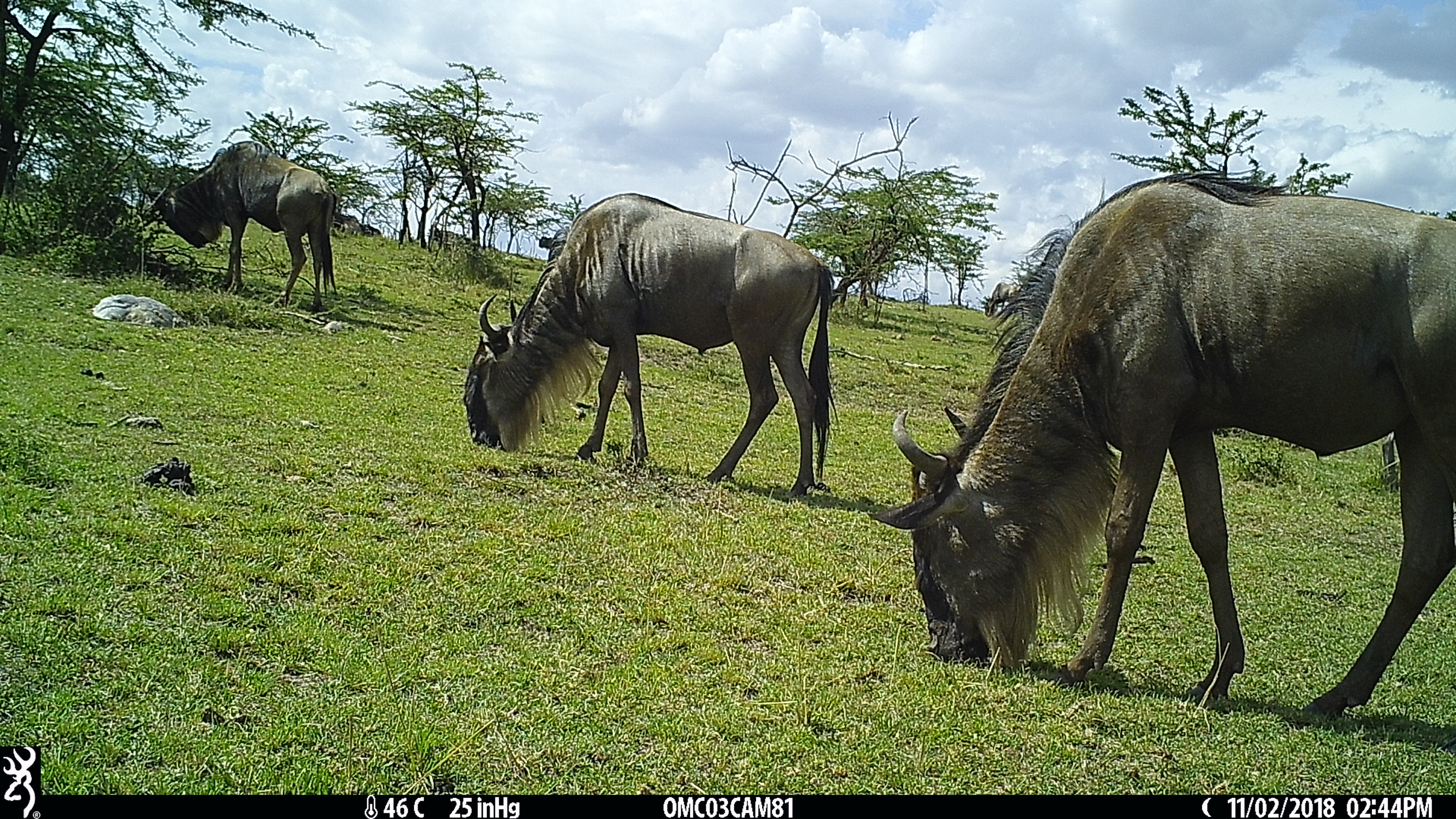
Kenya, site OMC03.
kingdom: Animalia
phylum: Chordata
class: Mammalia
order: Artiodactyla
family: Bovidae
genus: Connochaetes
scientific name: Connochaetes taurinus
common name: blue wildebeest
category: wildebeest